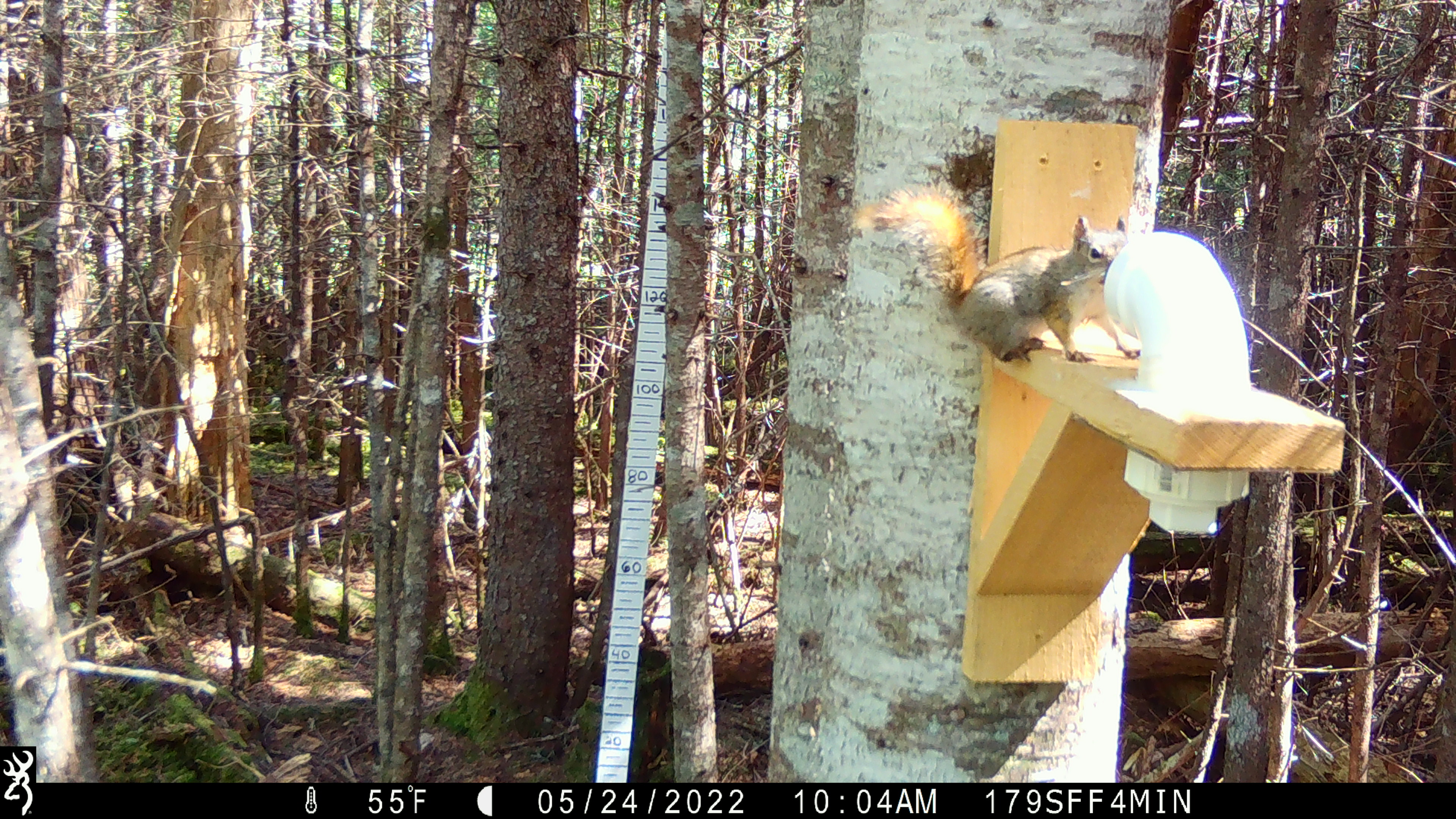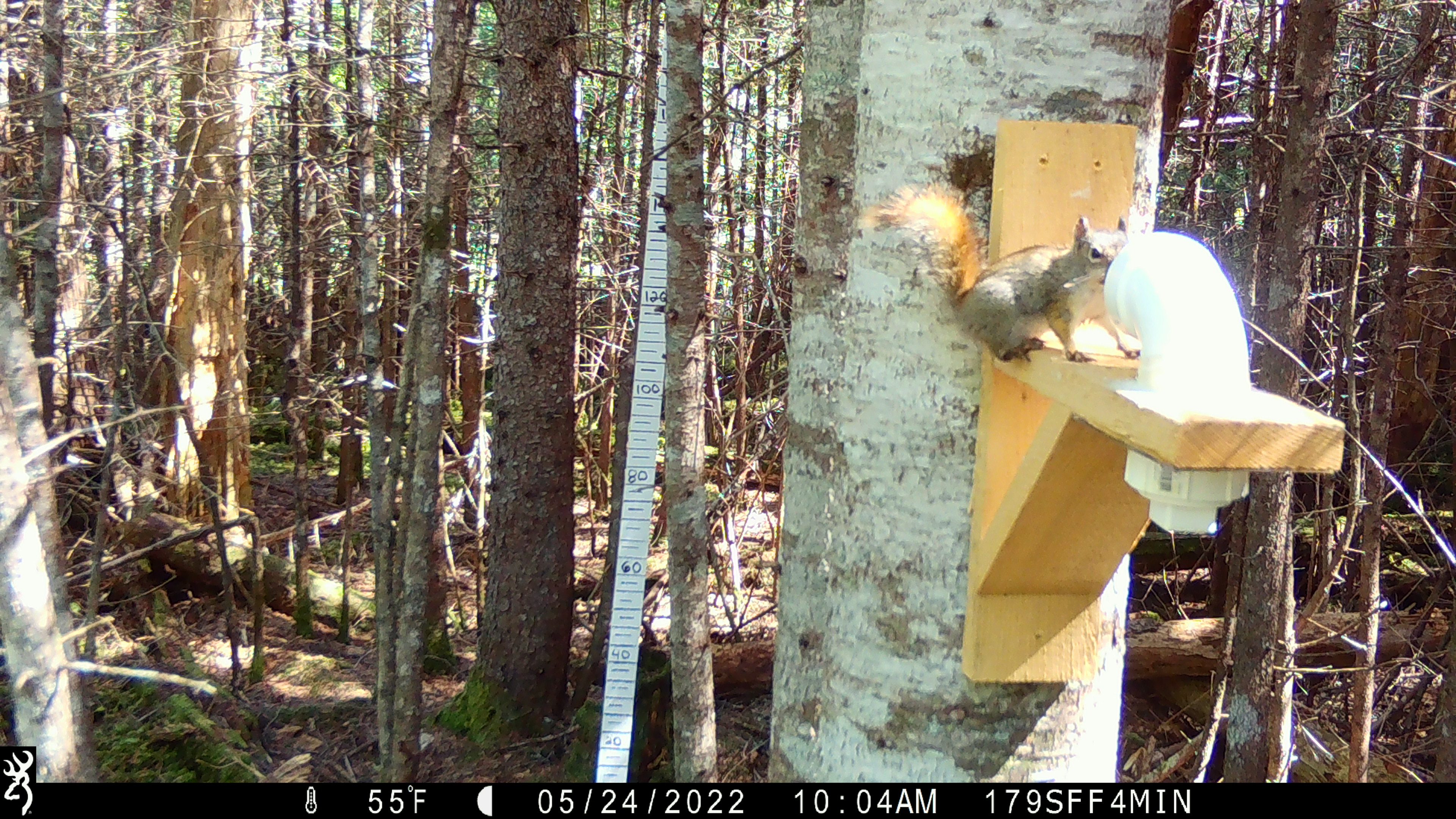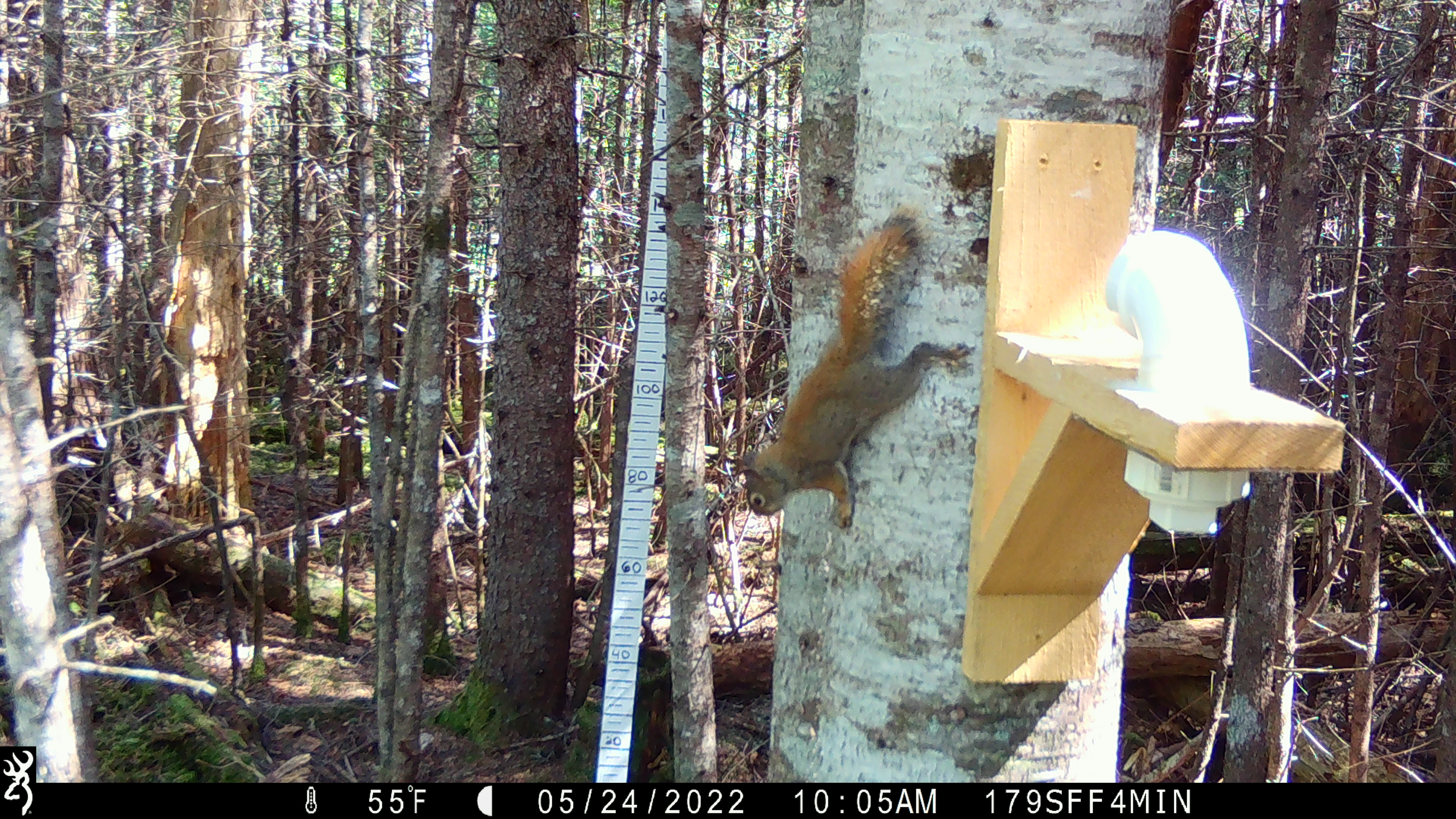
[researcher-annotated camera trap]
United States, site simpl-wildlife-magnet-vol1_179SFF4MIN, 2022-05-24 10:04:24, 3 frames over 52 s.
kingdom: Animalia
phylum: Chordata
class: Mammalia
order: Rodentia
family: Sciuridae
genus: Tamiasciurus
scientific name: Tamiasciurus hudsonicus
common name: red squirrel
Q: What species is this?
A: Red squirrel (Tamiasciurus hudsonicus).